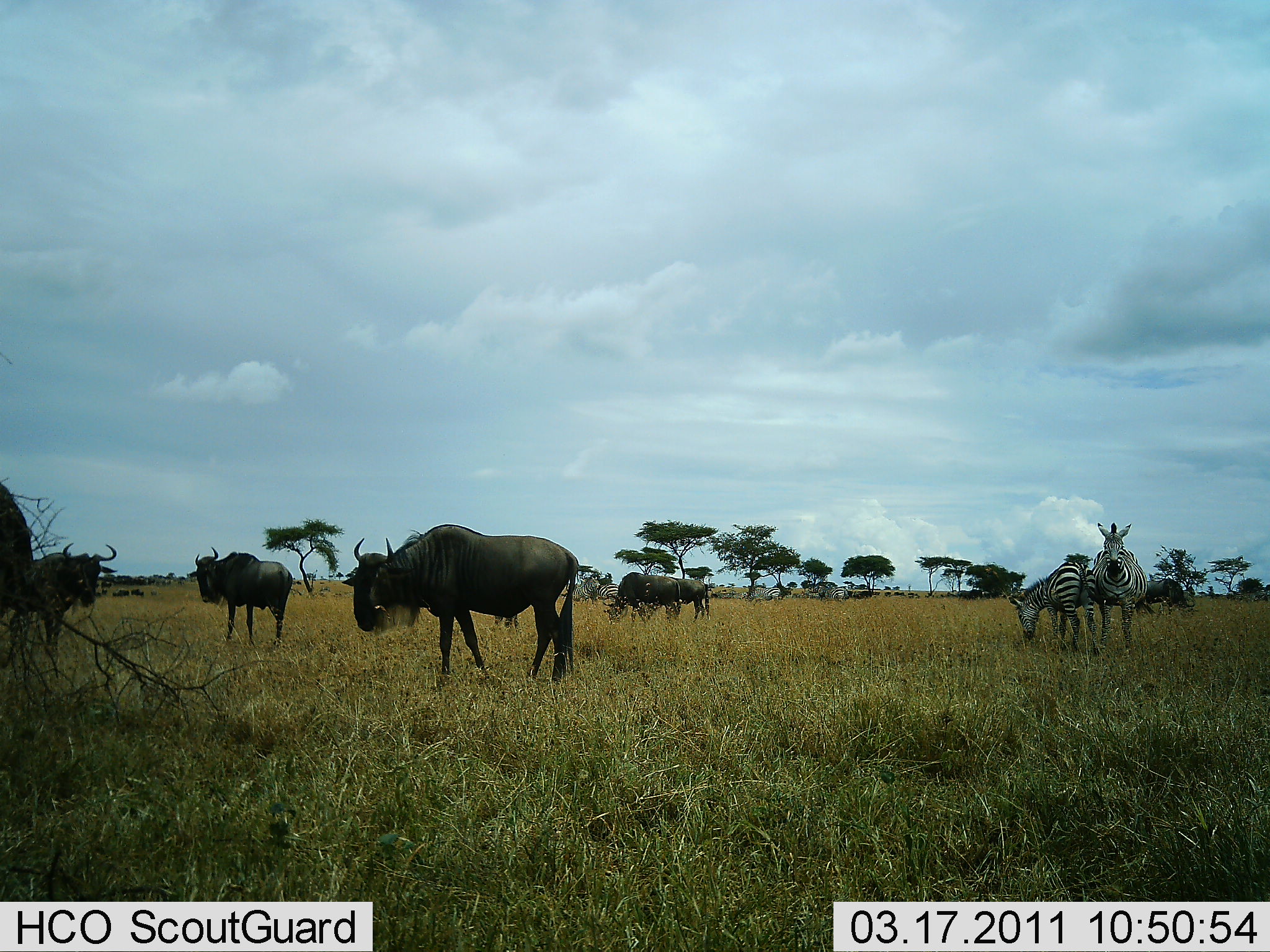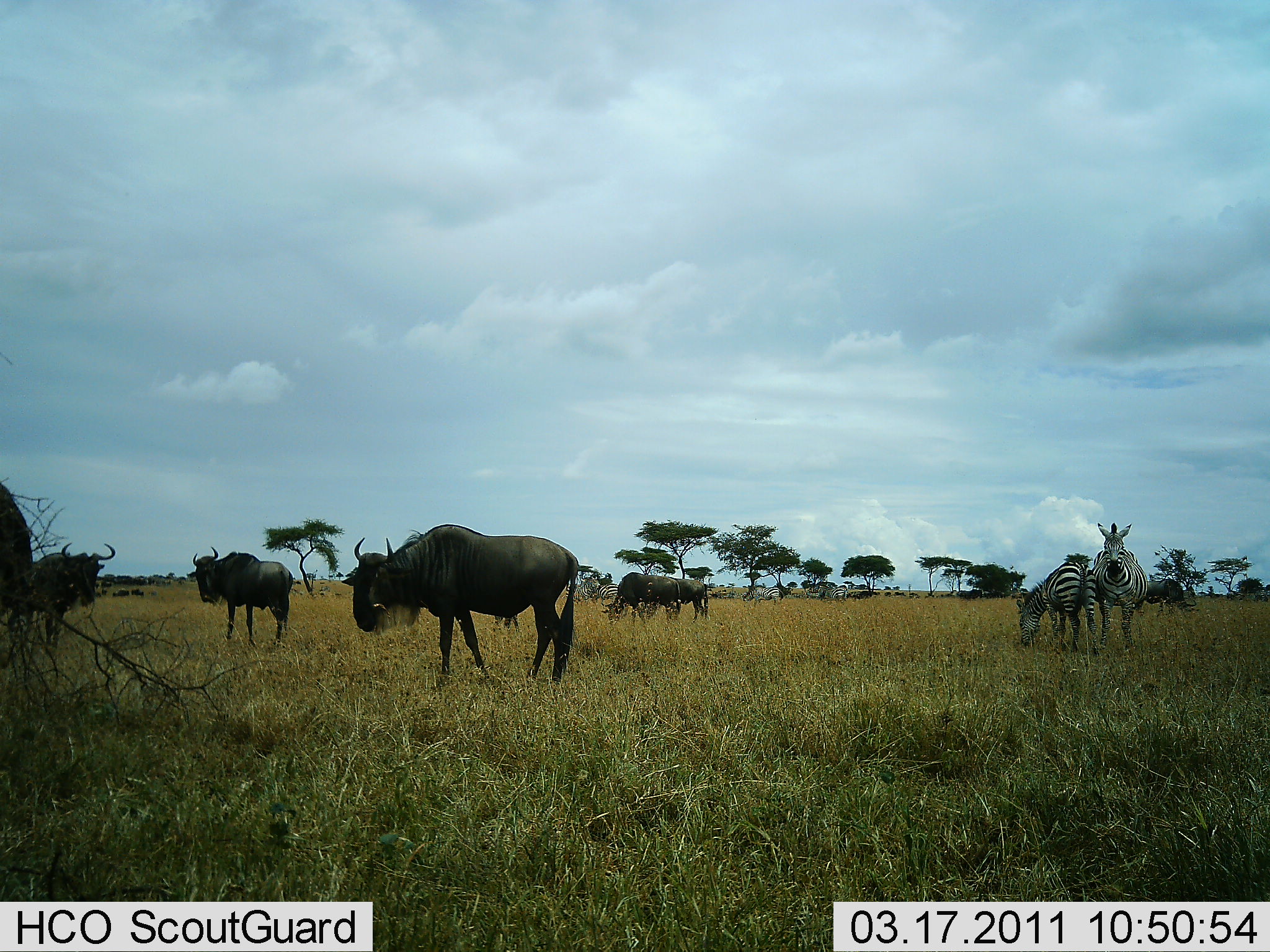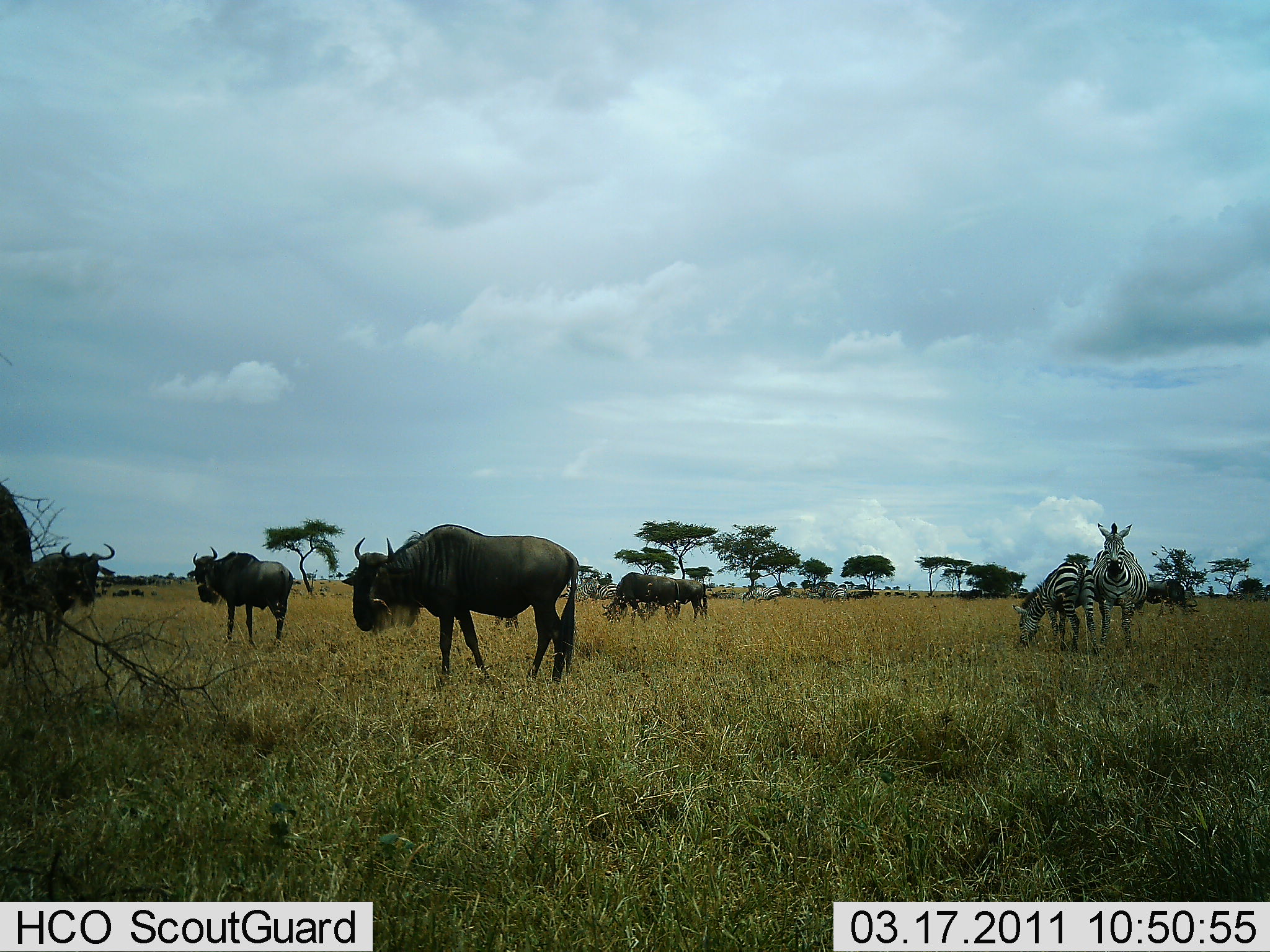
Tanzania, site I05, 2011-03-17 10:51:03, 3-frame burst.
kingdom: Animalia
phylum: Chordata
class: Mammalia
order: Artiodactyla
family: Bovidae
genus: Connochaetes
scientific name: Connochaetes taurinus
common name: blue wildebeest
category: wildebeest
Wildebeest (blue wildebeest) (Connochaetes taurinus), count 6. Behavior (volunteer vote fractions): standing 85%, resting 0%, moving 8%, interacting 0%. Young present (vote fraction): 0%. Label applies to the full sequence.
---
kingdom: Animalia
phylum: Chordata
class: Mammalia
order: Perissodactyla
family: Equidae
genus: Equus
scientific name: Equus quagga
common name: plains zebra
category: zebra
Zebra (plains zebra) (Equus quagga), count 2. Behavior (volunteer vote fractions): standing 77%, resting 0%, moving 8%, interacting 8%. Young present (vote fraction): 0%. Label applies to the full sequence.